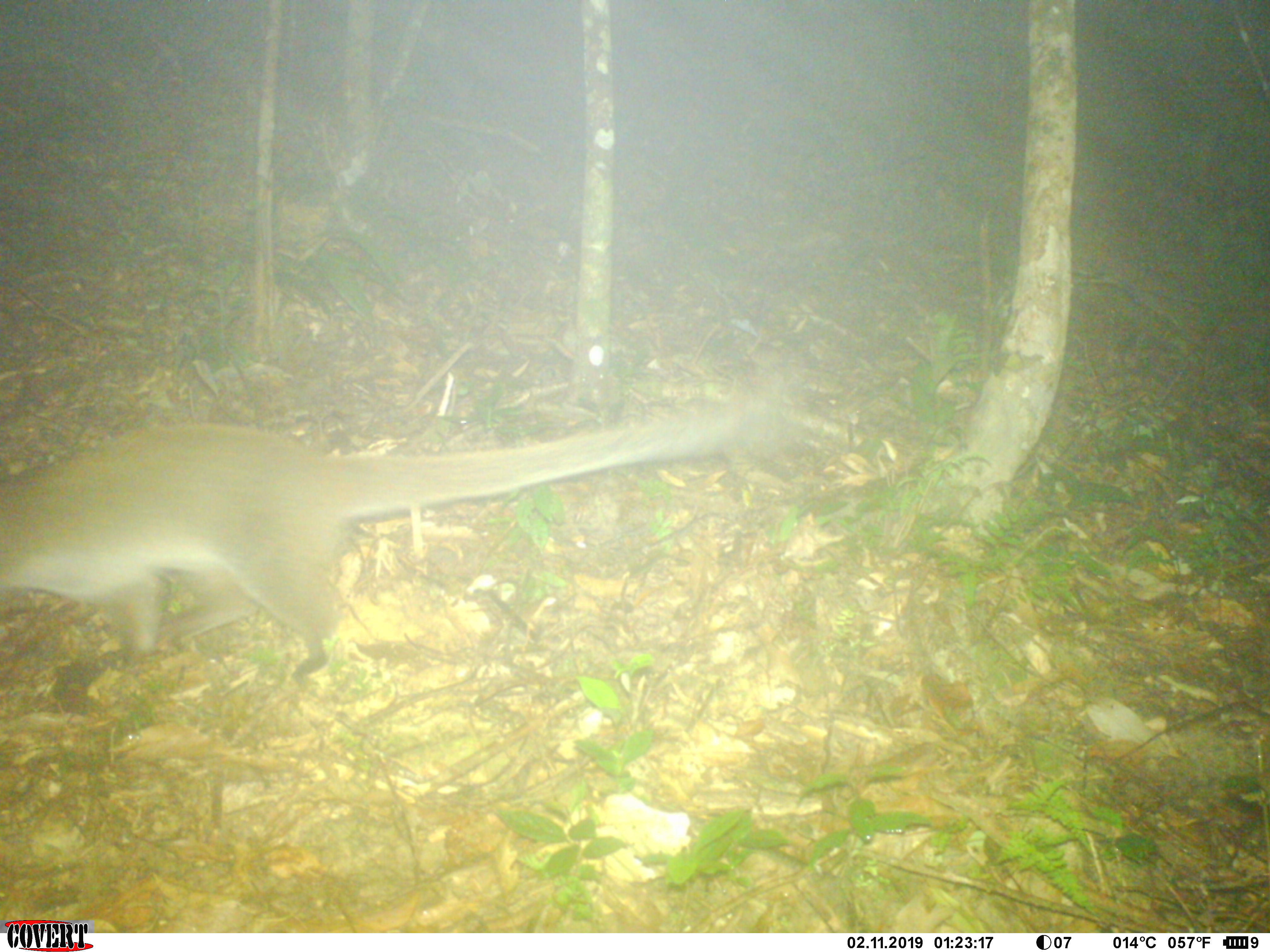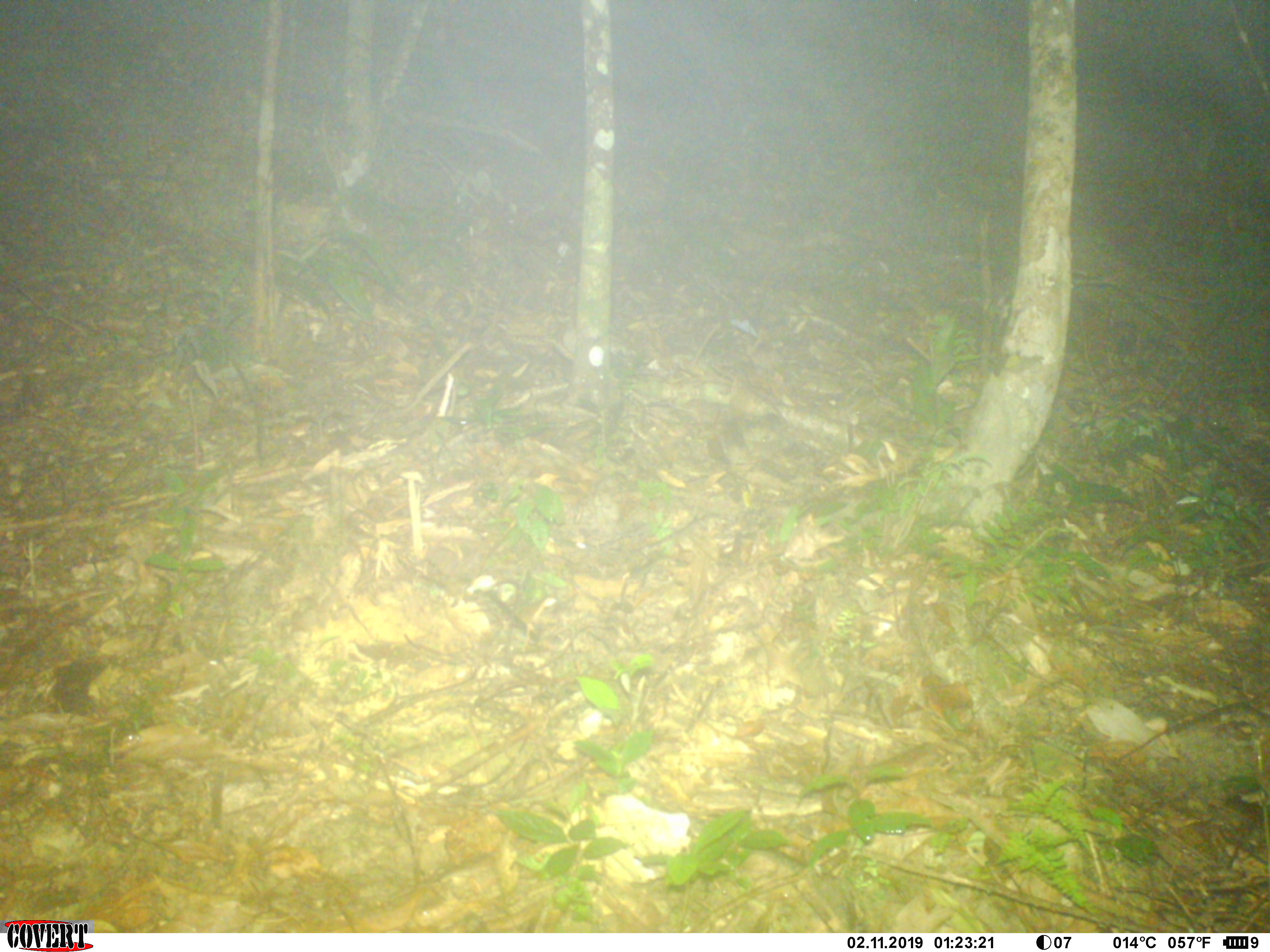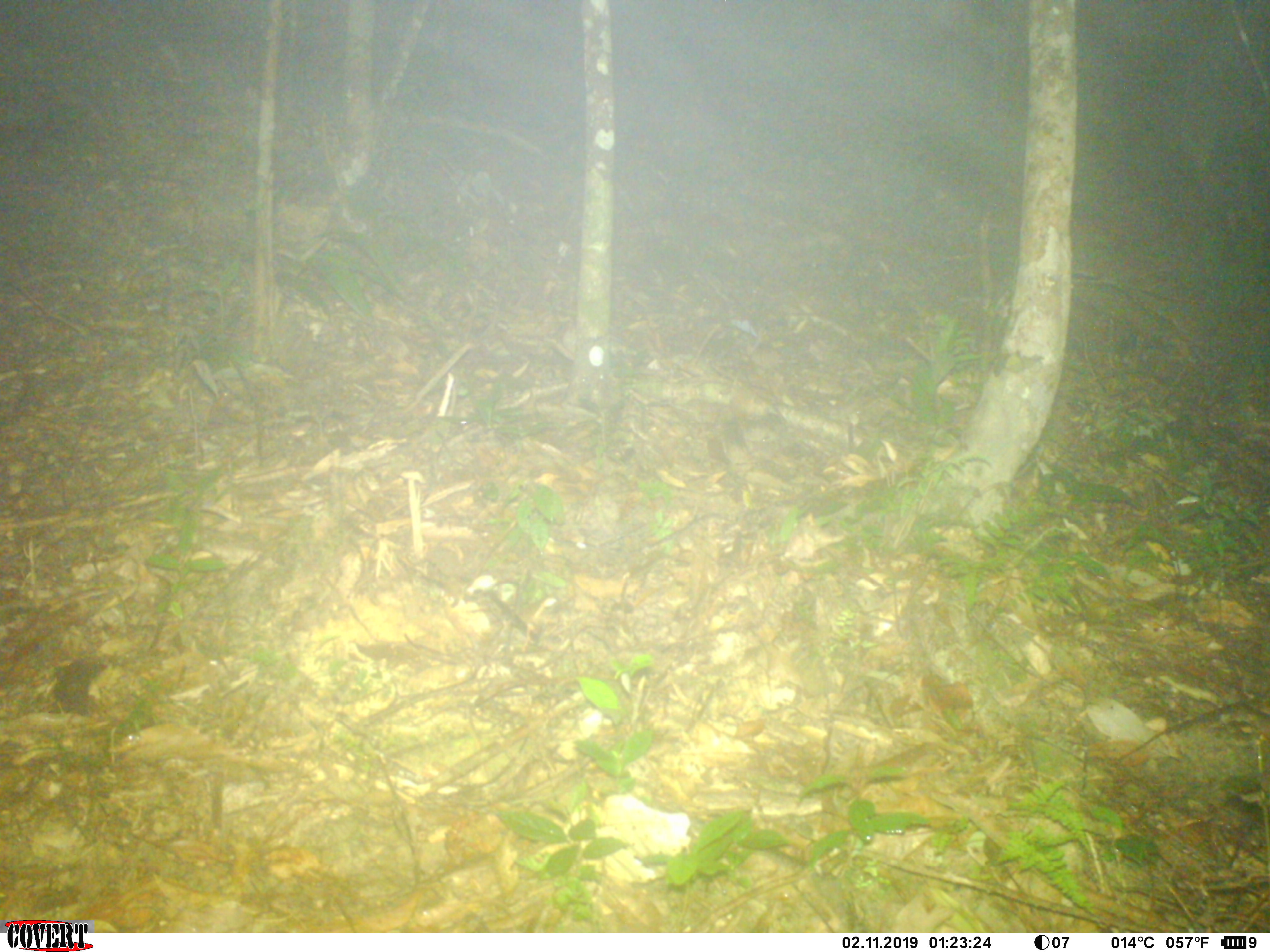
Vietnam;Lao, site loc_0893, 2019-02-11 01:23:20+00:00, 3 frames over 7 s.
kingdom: Animalia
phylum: Chordata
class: Mammalia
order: Carnivora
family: Viverridae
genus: Paguma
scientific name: Paguma larvata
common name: masked palm civet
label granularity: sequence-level